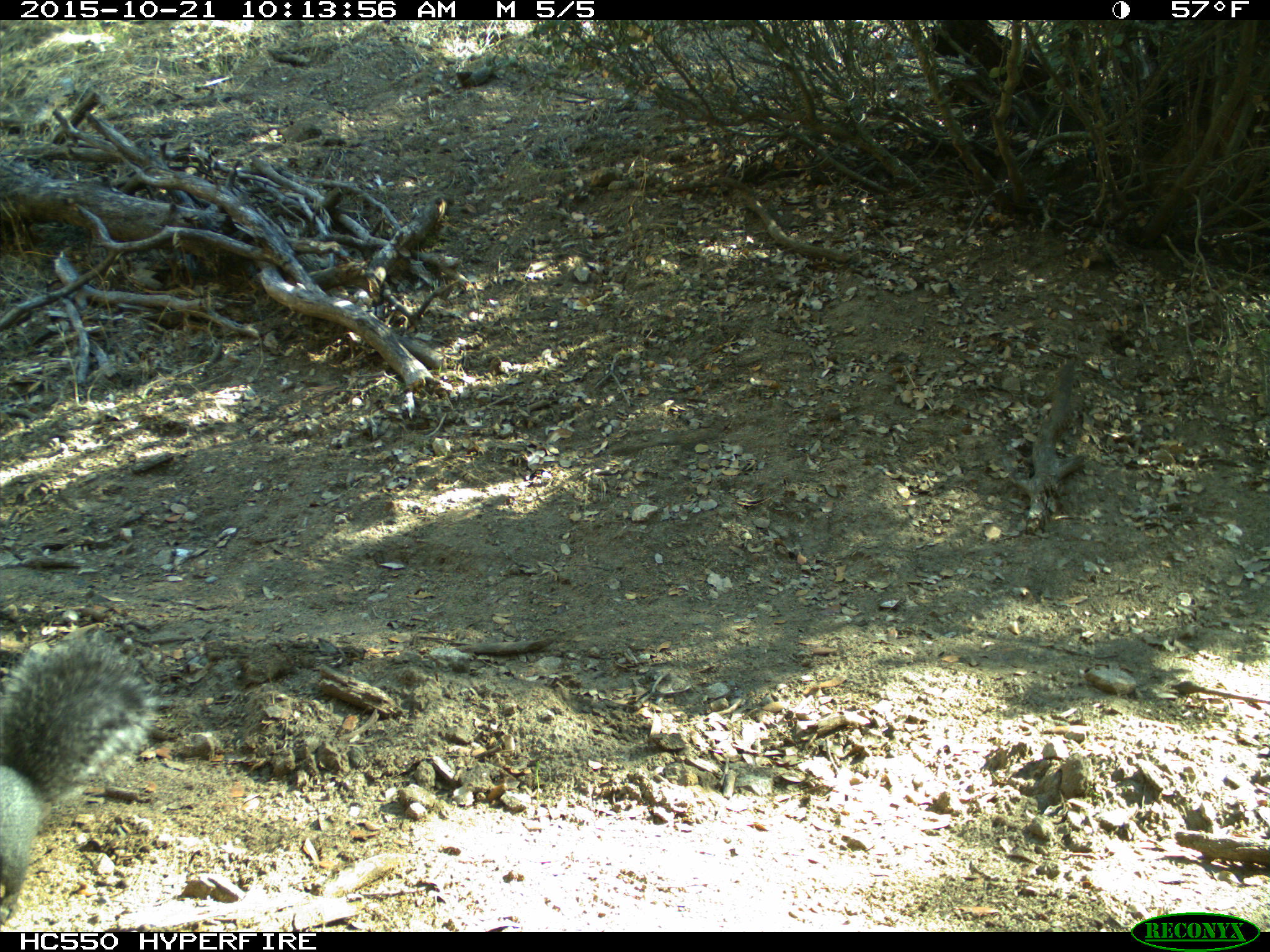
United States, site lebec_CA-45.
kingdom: Animalia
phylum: Chordata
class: Mammalia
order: Rodentia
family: Sciuridae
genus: Sciurus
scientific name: Sciurus carolinensis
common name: eastern gray squirrel